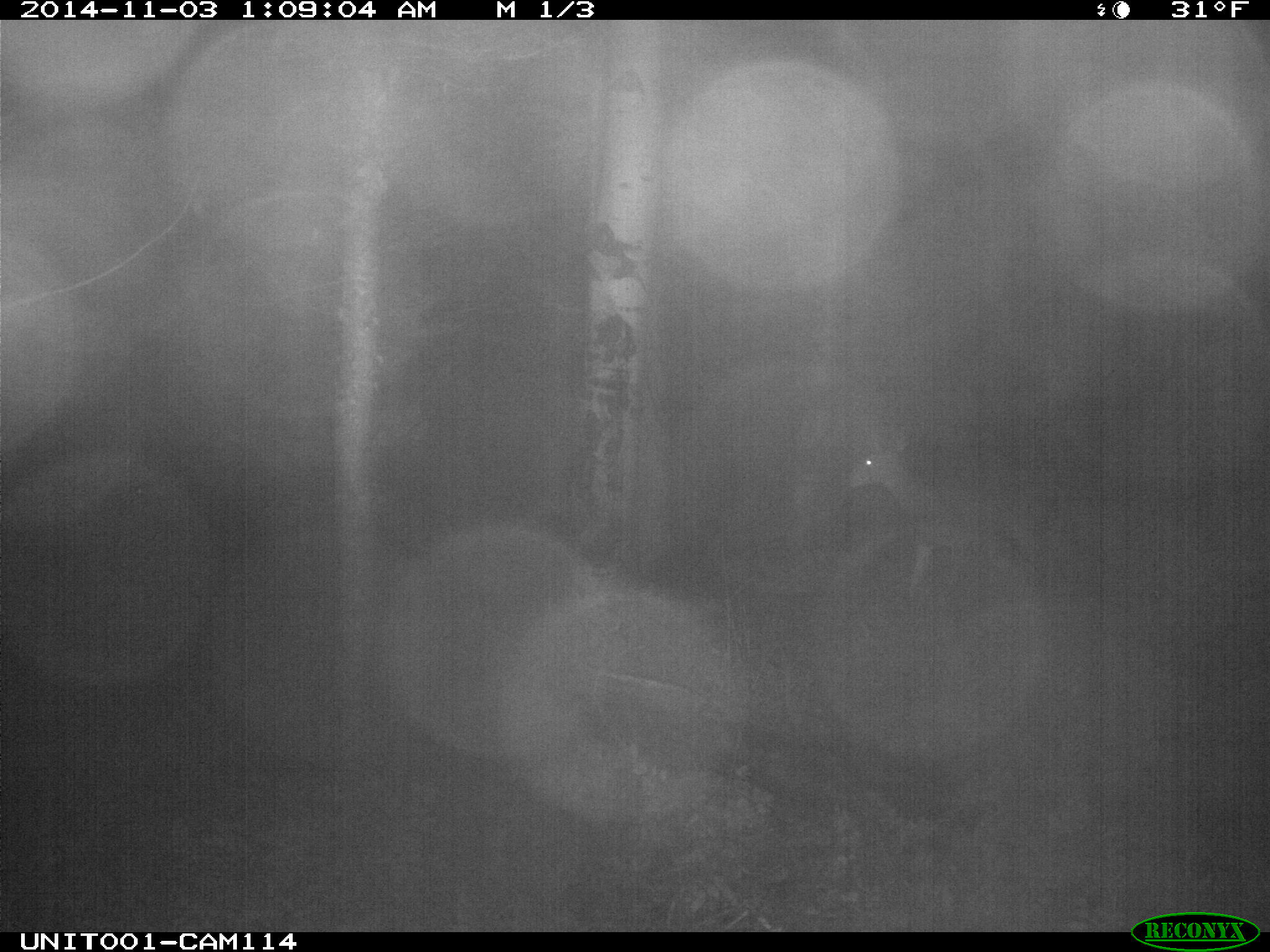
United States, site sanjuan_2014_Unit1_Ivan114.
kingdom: Animalia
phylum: Chordata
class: Mammalia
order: Artiodactyla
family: Cervidae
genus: Odocoileus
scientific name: Odocoileus hemionus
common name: mule deer